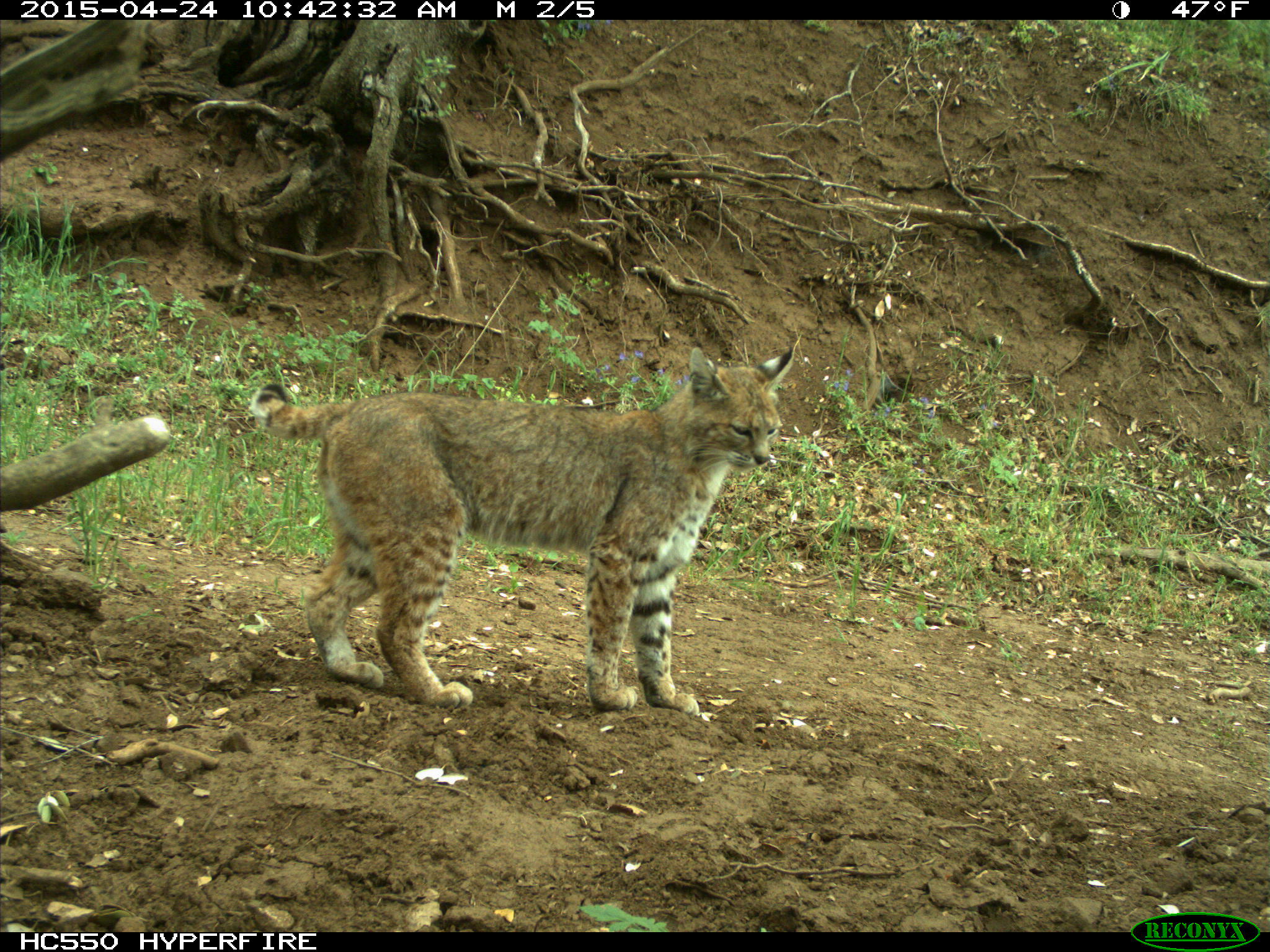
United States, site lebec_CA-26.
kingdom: Animalia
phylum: Chordata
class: Mammalia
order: Carnivora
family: Felidae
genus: Lynx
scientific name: Lynx rufus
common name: bobcat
Lynx rufus (bobcat).